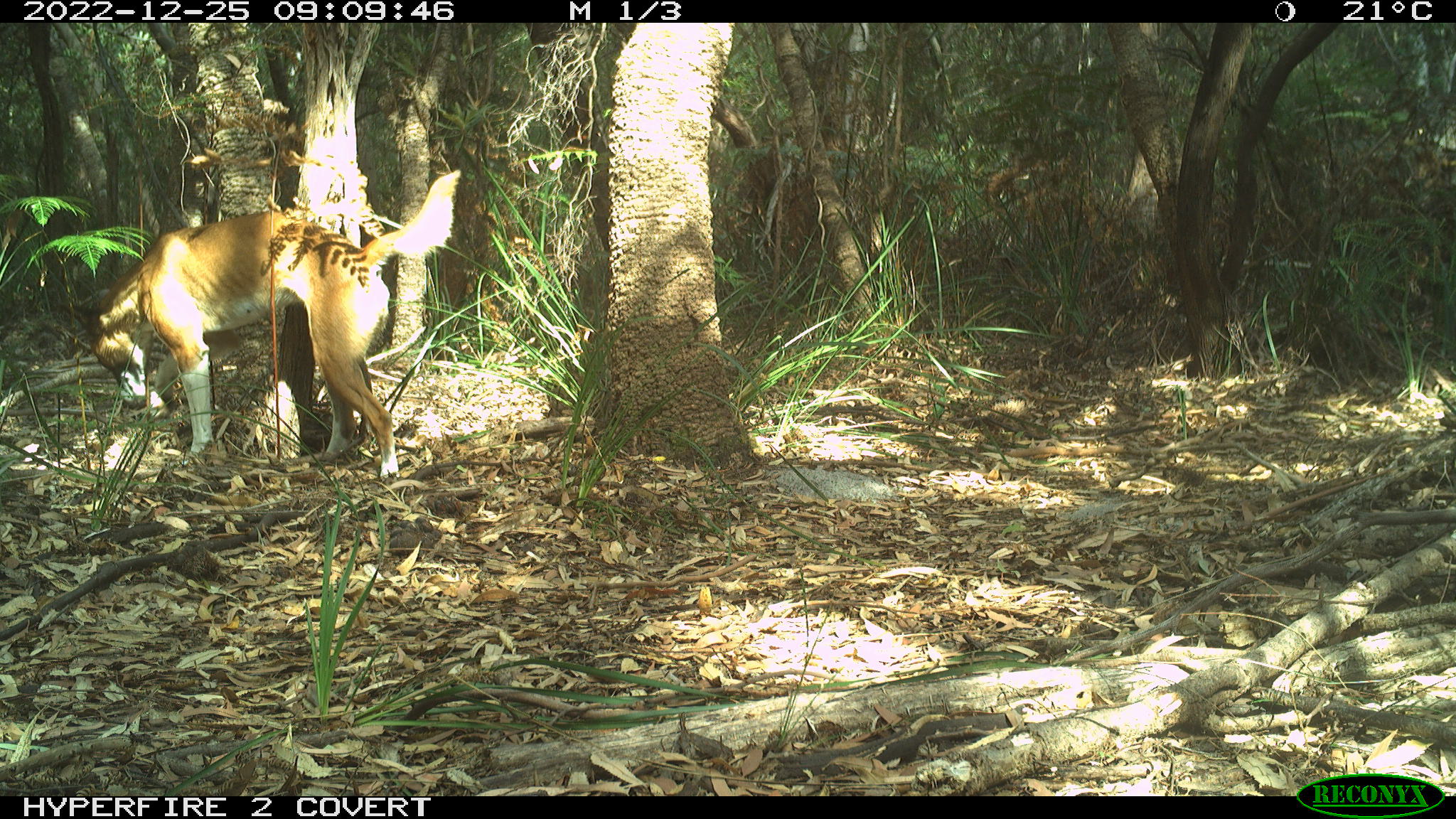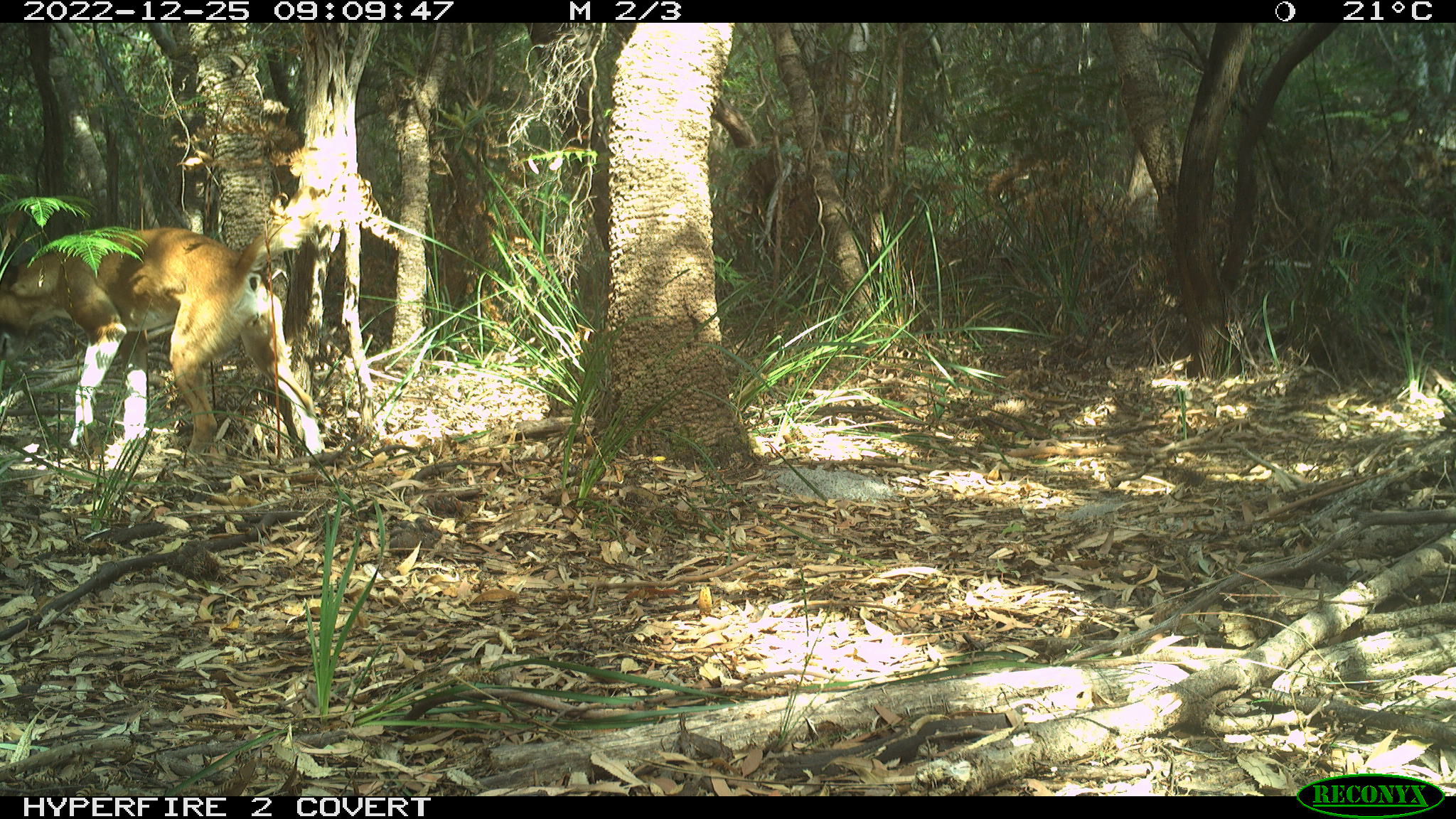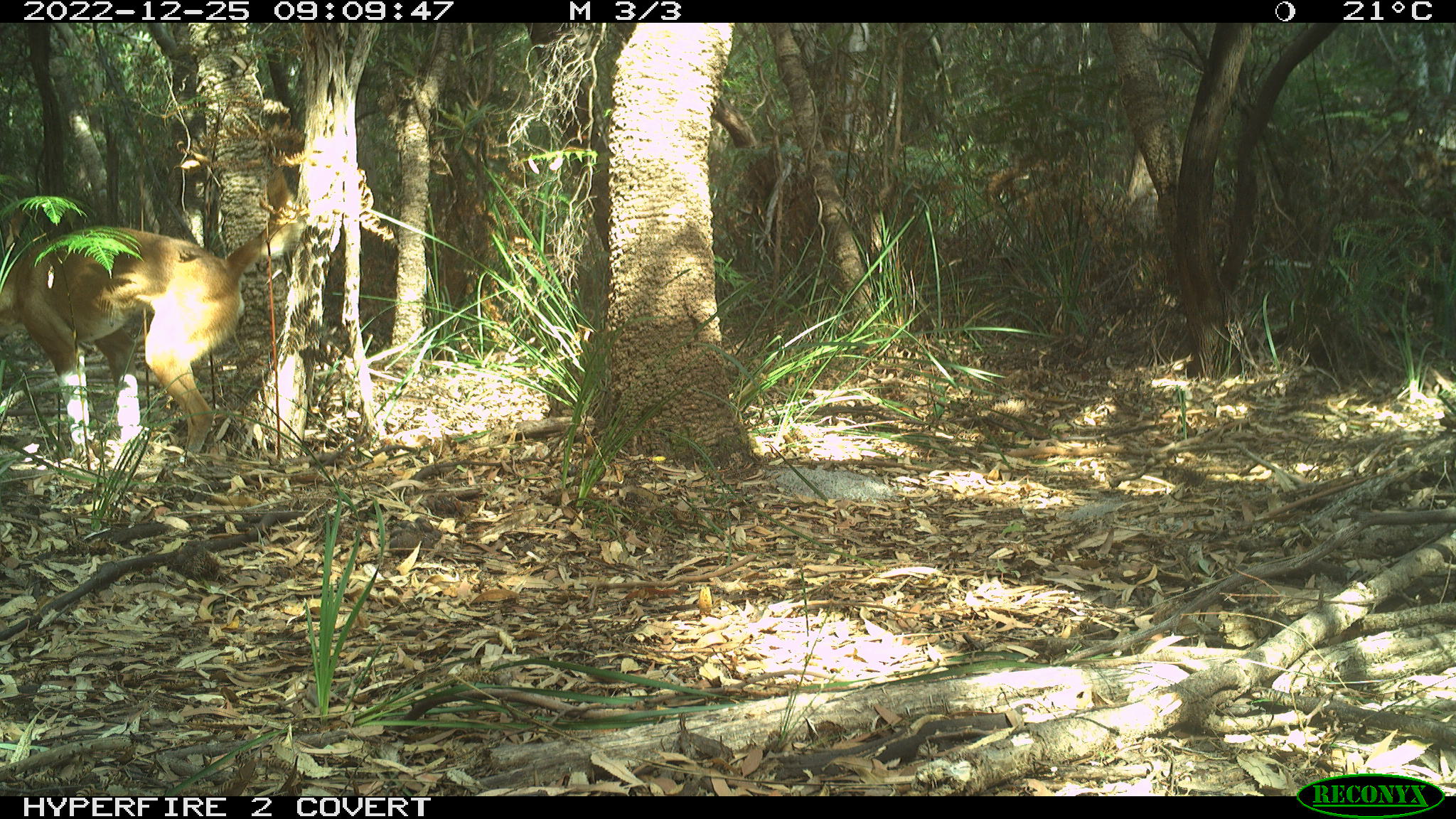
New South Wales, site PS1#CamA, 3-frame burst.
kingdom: Animalia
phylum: Chordata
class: Mammalia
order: Carnivora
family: Canidae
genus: Canis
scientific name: Canis familiaris dingo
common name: dingo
Dingo (Canis familiaris dingo).